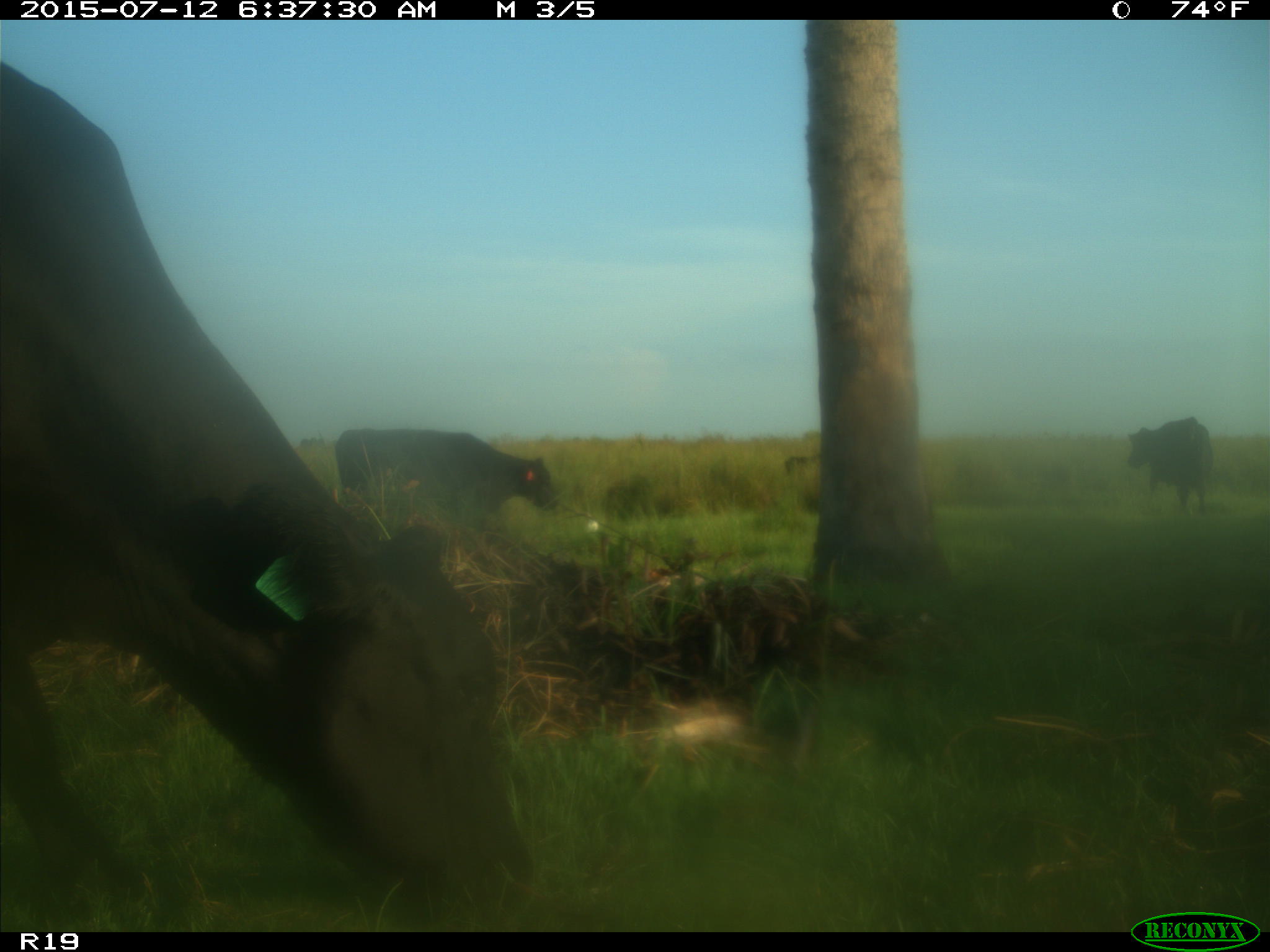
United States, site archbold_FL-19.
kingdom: Animalia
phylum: Chordata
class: Mammalia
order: Artiodactyla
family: Bovidae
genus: Bos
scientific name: Bos taurus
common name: domestic cow